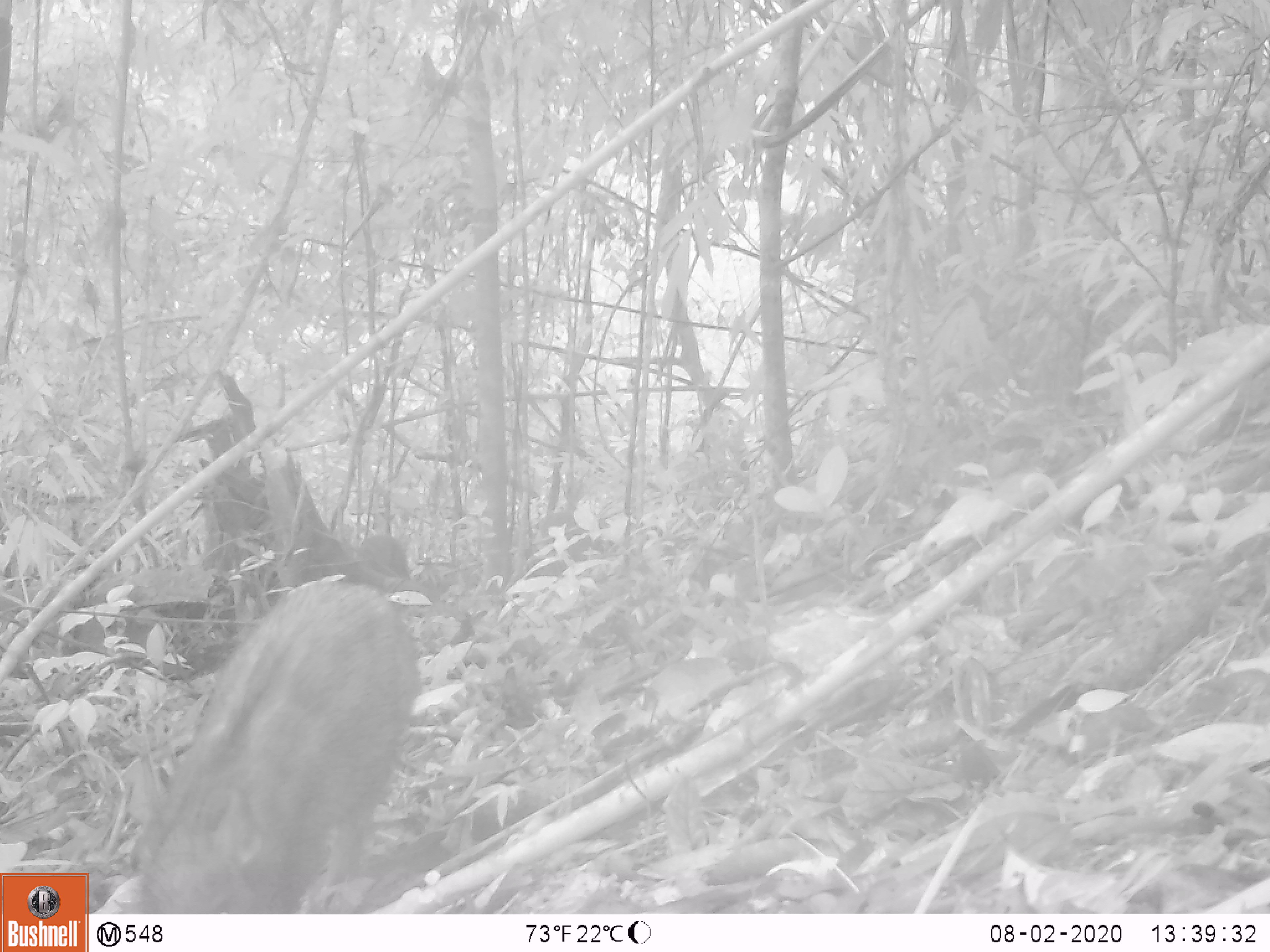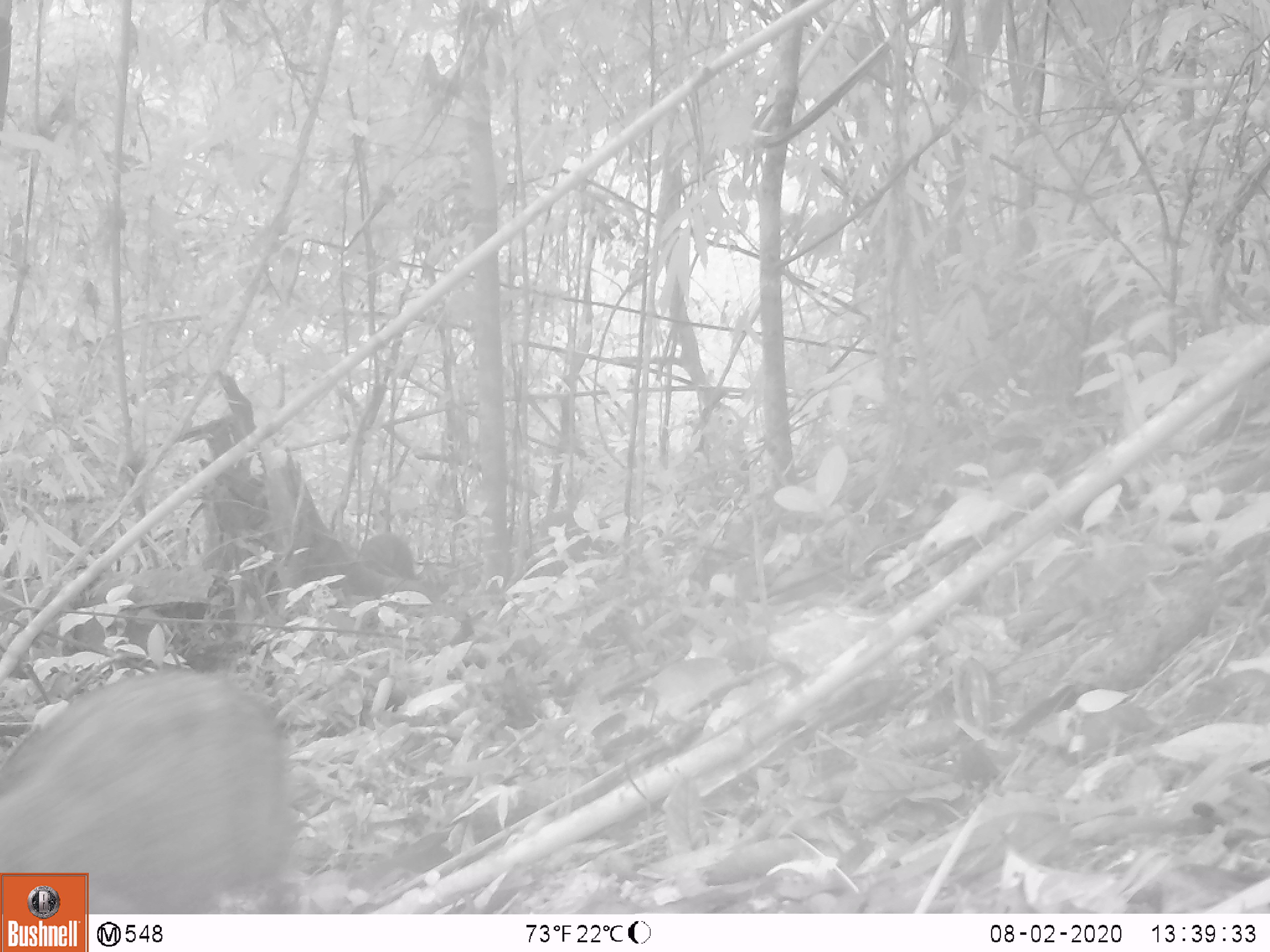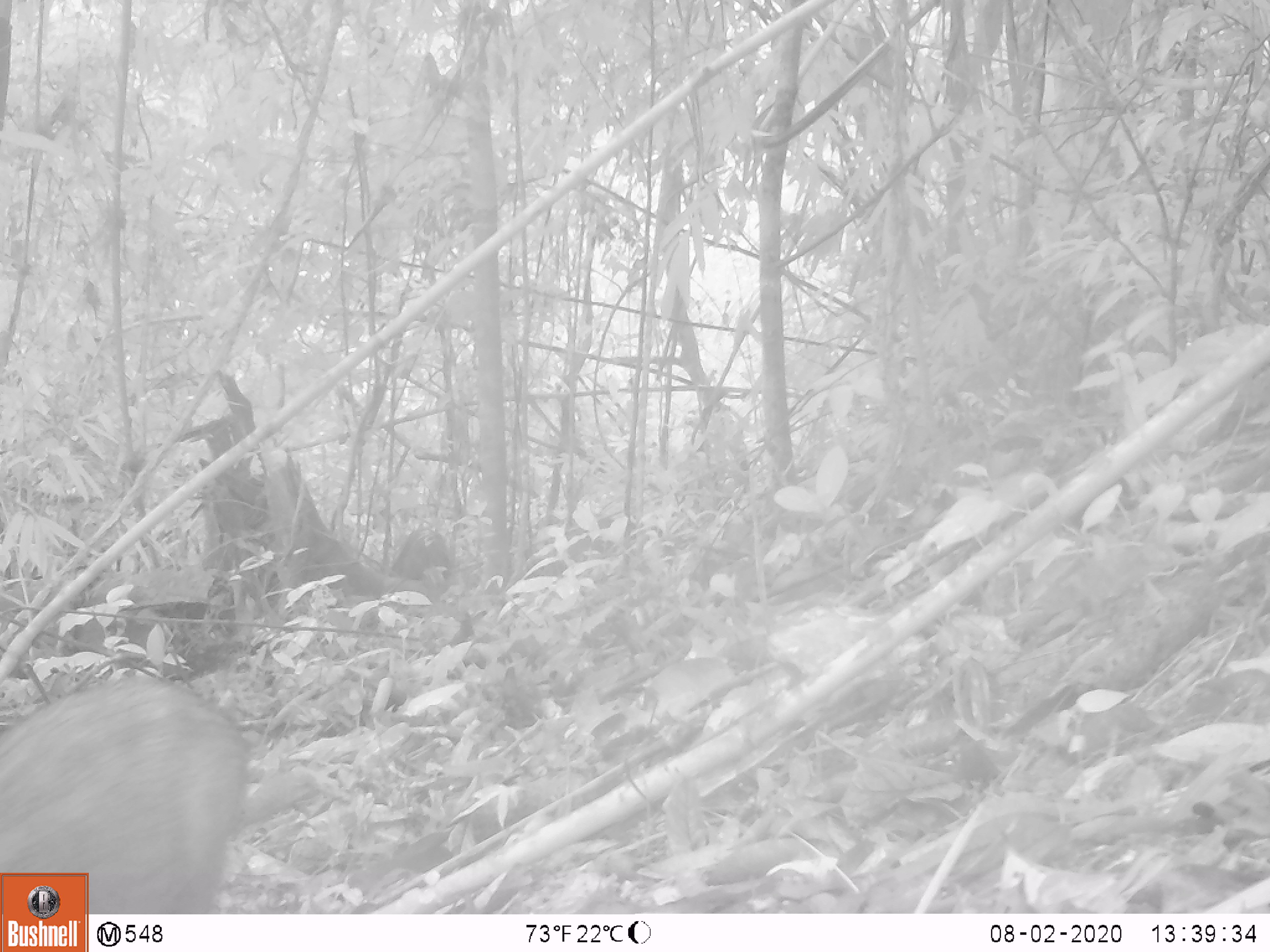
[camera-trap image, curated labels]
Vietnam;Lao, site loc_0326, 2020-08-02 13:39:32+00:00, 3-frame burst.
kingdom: Animalia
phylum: Chordata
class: Mammalia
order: Artiodactyla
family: Suidae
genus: Sus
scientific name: Sus scrofa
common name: eurasian wild pig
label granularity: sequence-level